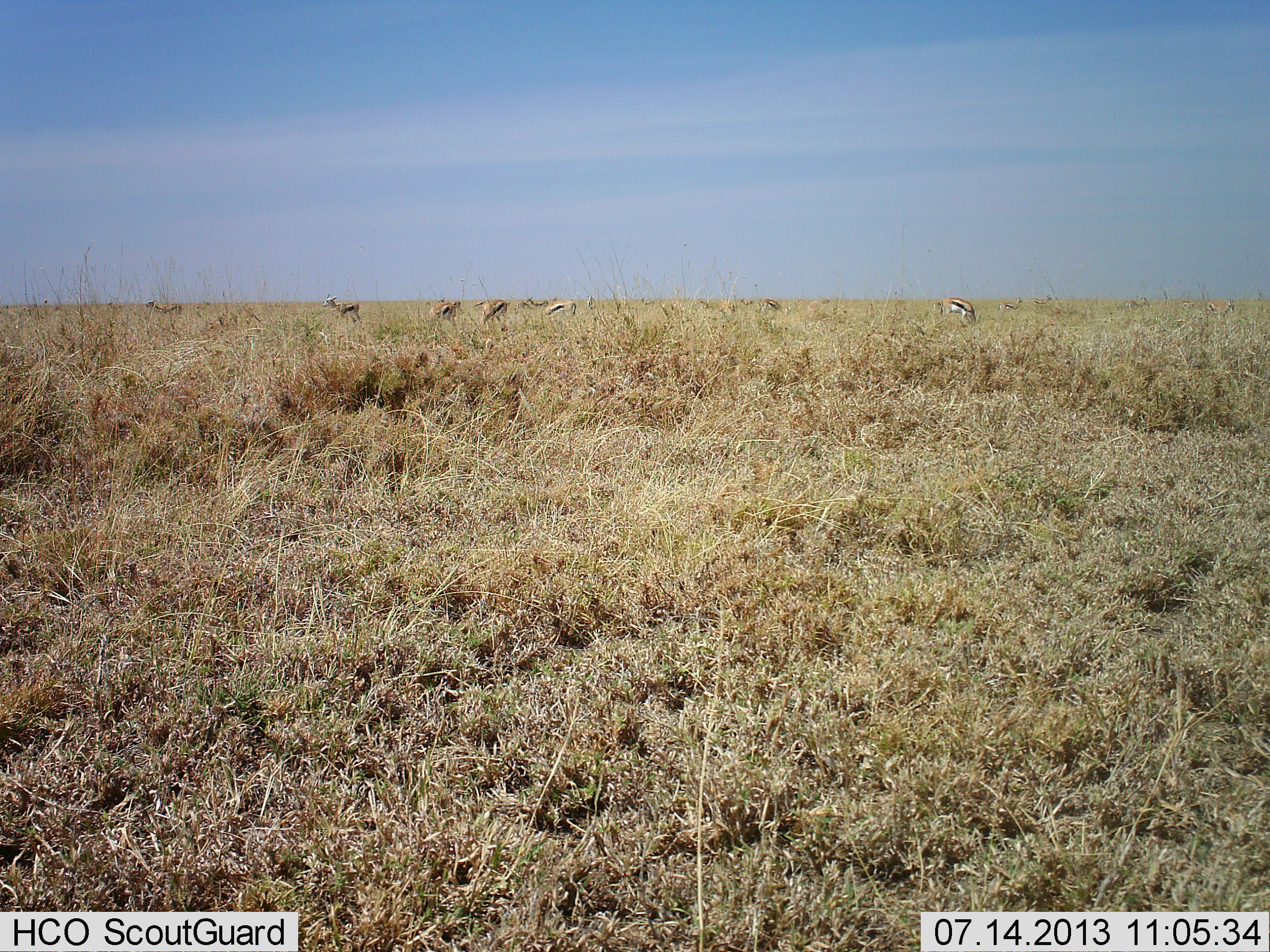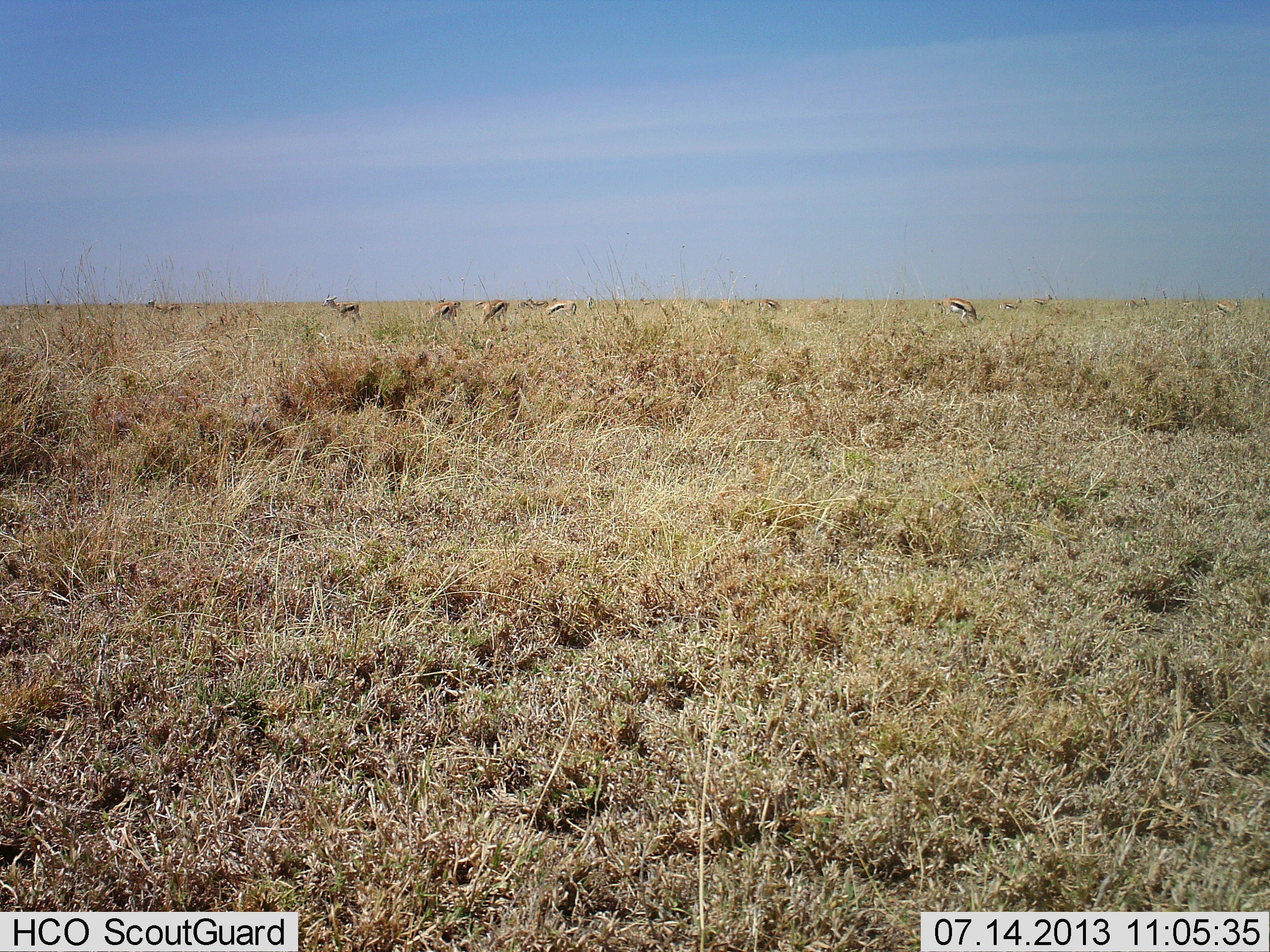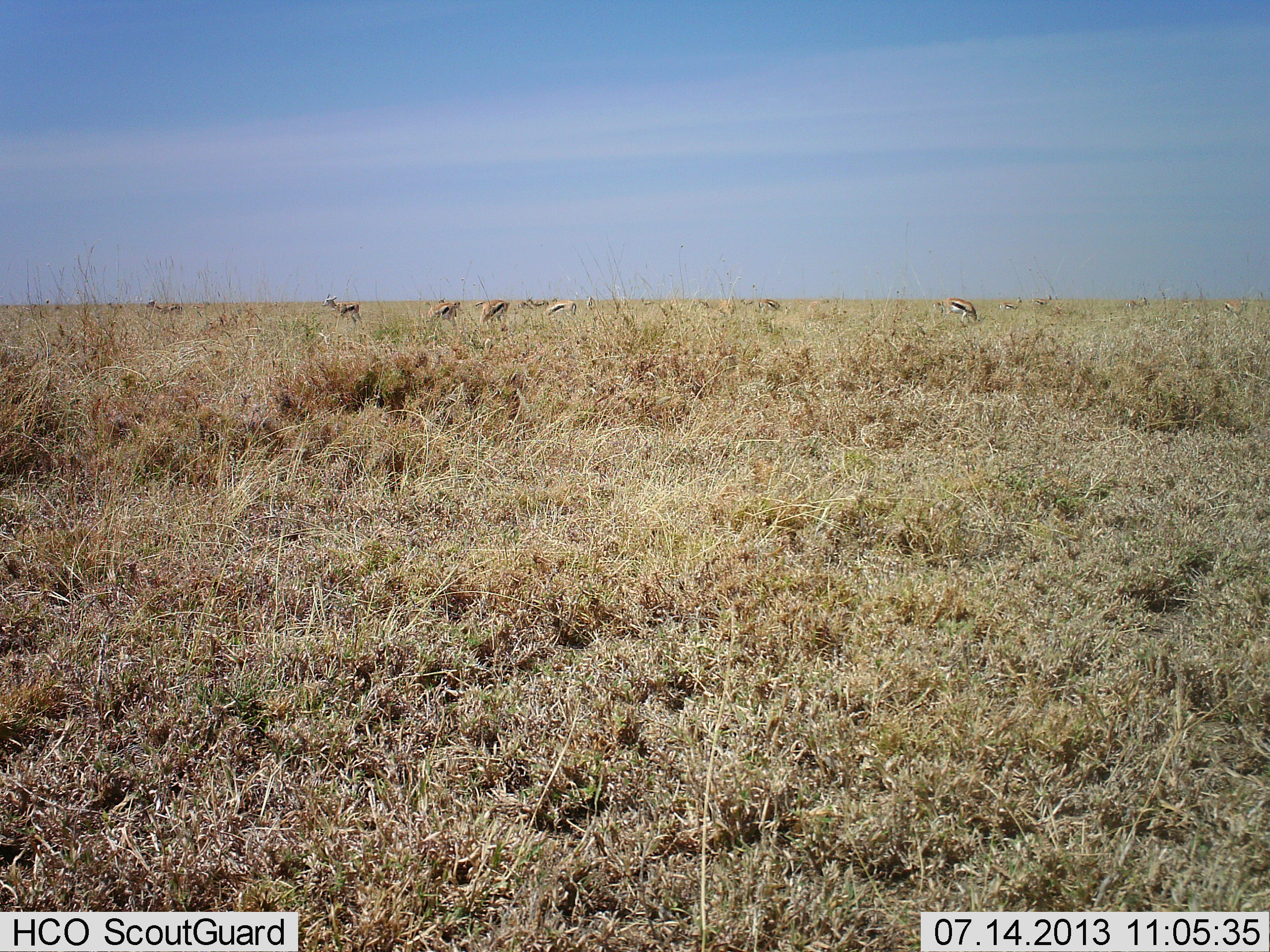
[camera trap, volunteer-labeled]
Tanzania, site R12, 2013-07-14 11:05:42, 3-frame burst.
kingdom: Animalia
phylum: Chordata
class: Mammalia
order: Artiodactyla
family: Bovidae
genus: Eudorcas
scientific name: Eudorcas thomsonii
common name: thomson's gazelle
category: gazellethomsons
Gazellethomsons (thomson's gazelle) (Eudorcas thomsonii), count 10. Behavior (volunteer vote fractions): standing 73%, resting 0%, moving 10%, interacting 0%. Young present (vote fraction): 0%. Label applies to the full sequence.